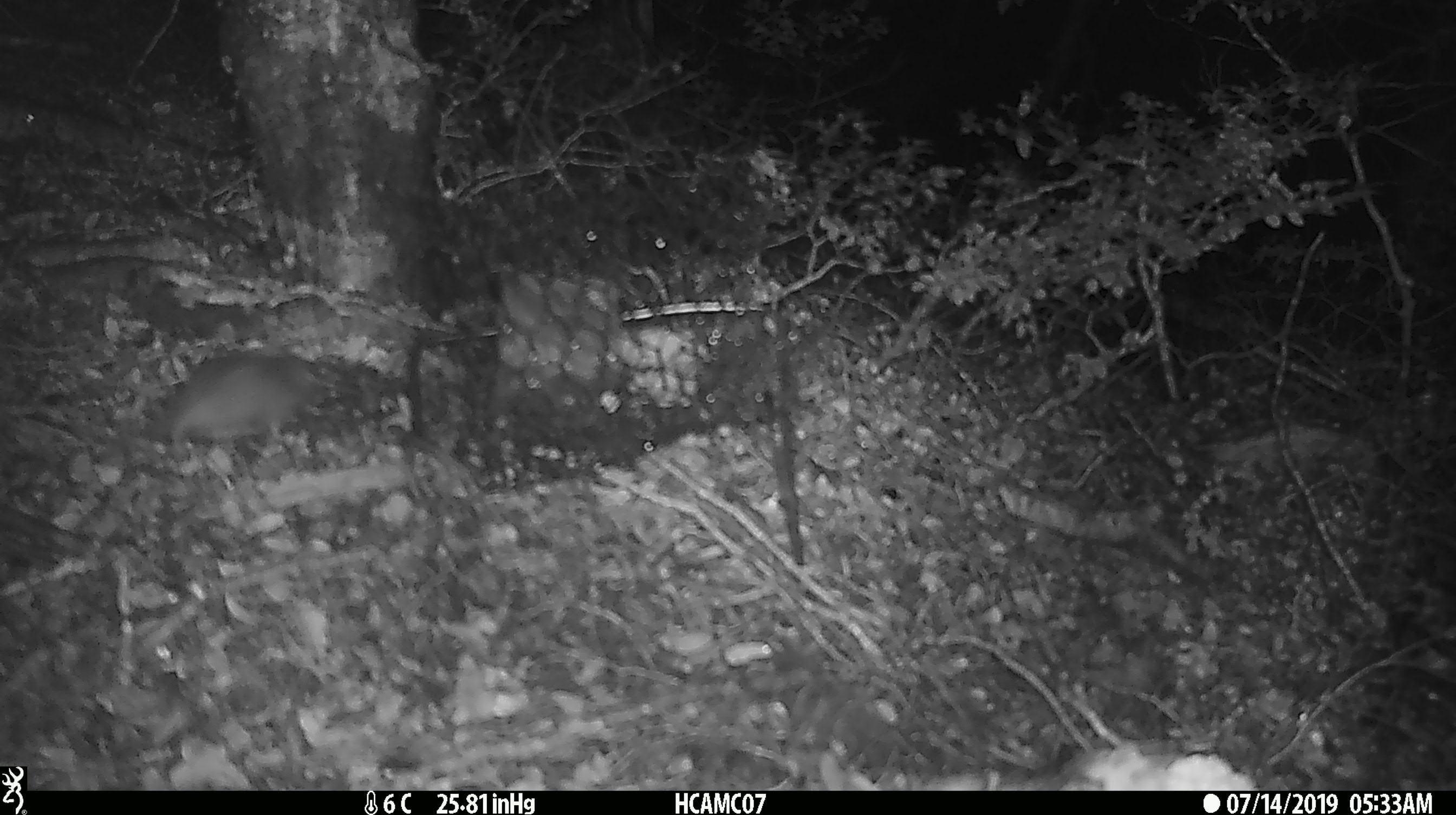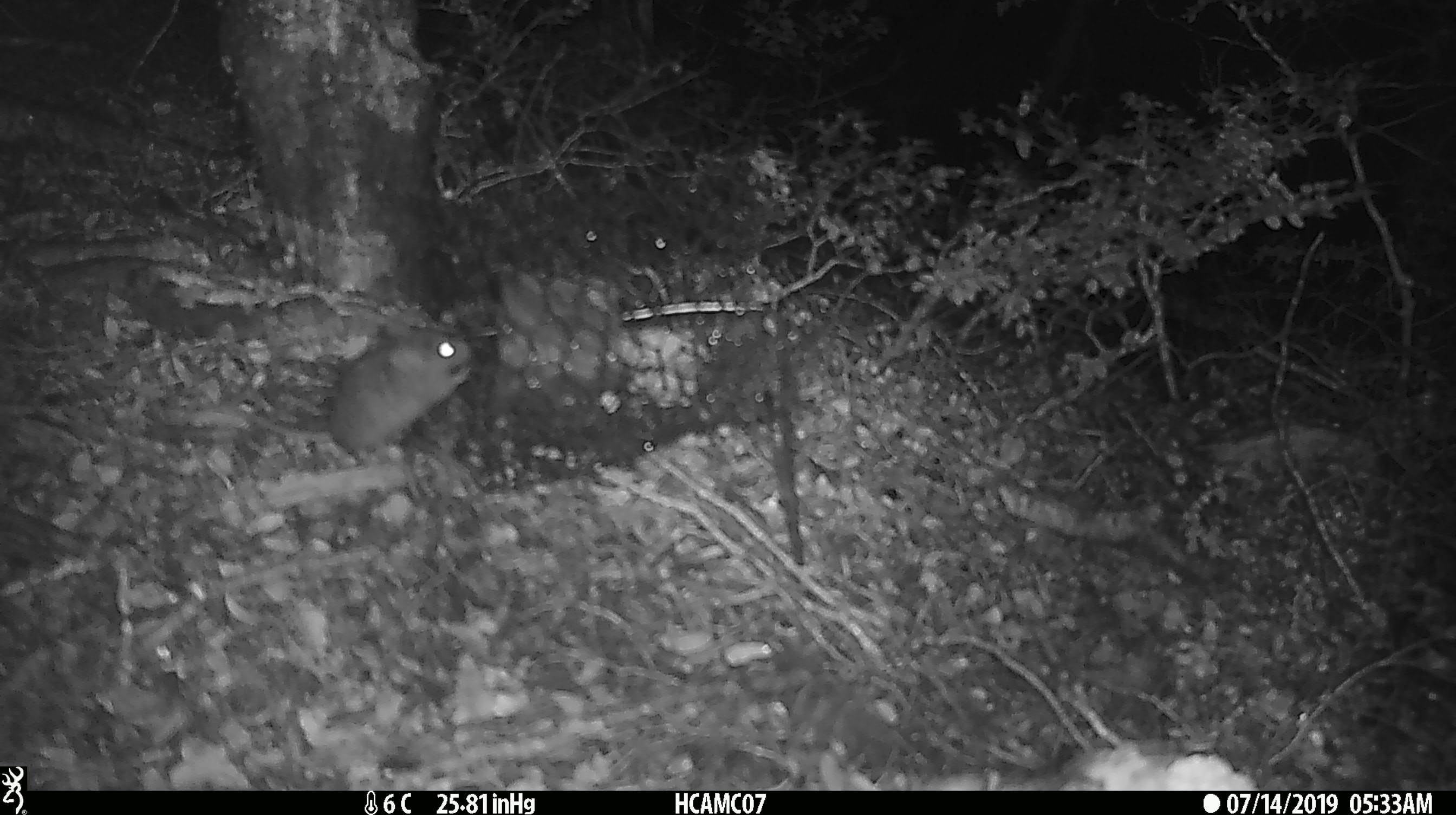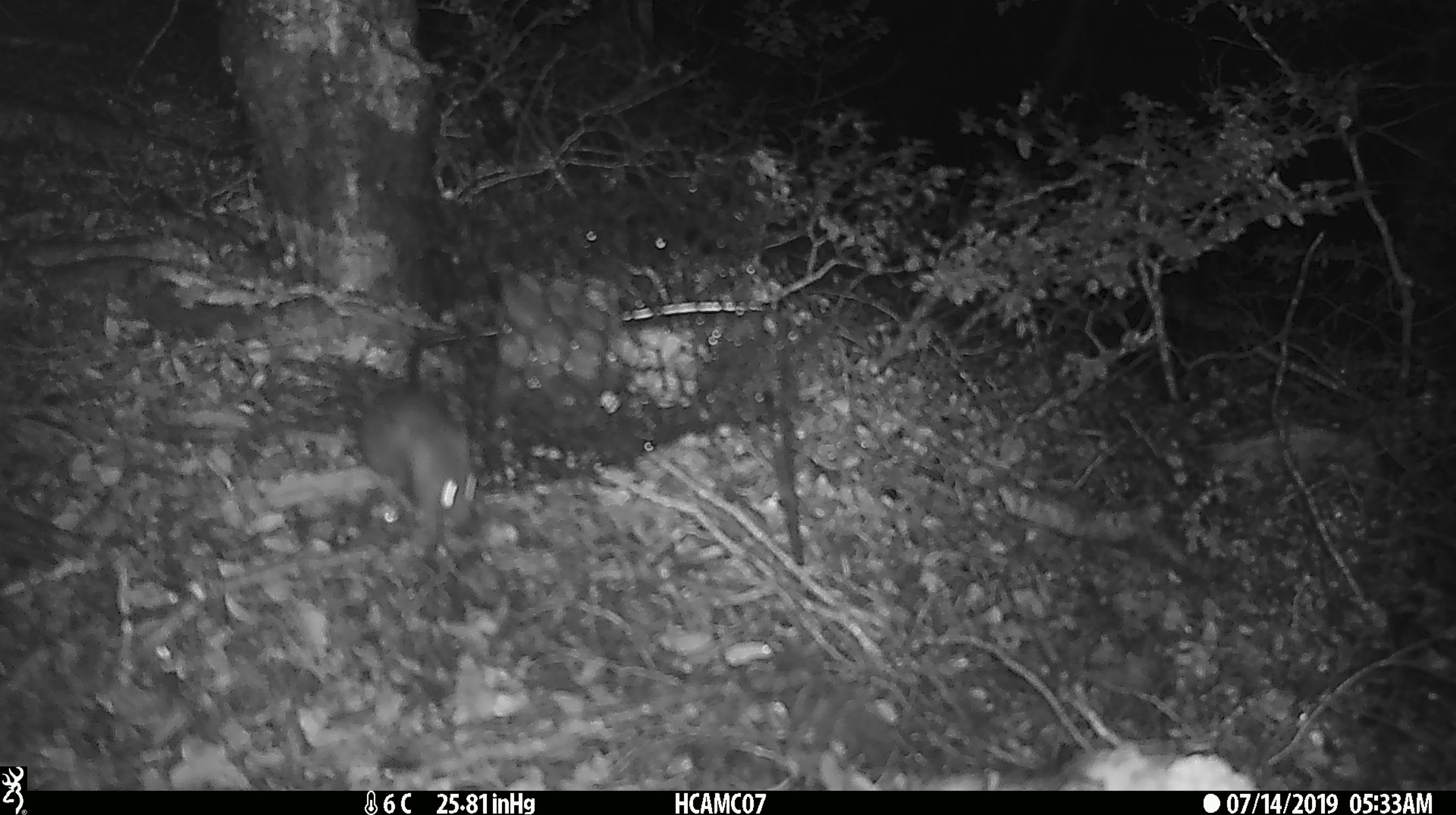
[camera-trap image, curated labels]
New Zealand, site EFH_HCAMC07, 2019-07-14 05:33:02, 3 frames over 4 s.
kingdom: Animalia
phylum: Chordata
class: Mammalia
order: Rodentia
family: Muridae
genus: Mus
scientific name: Mus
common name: mouse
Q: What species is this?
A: Mouse (Mus).